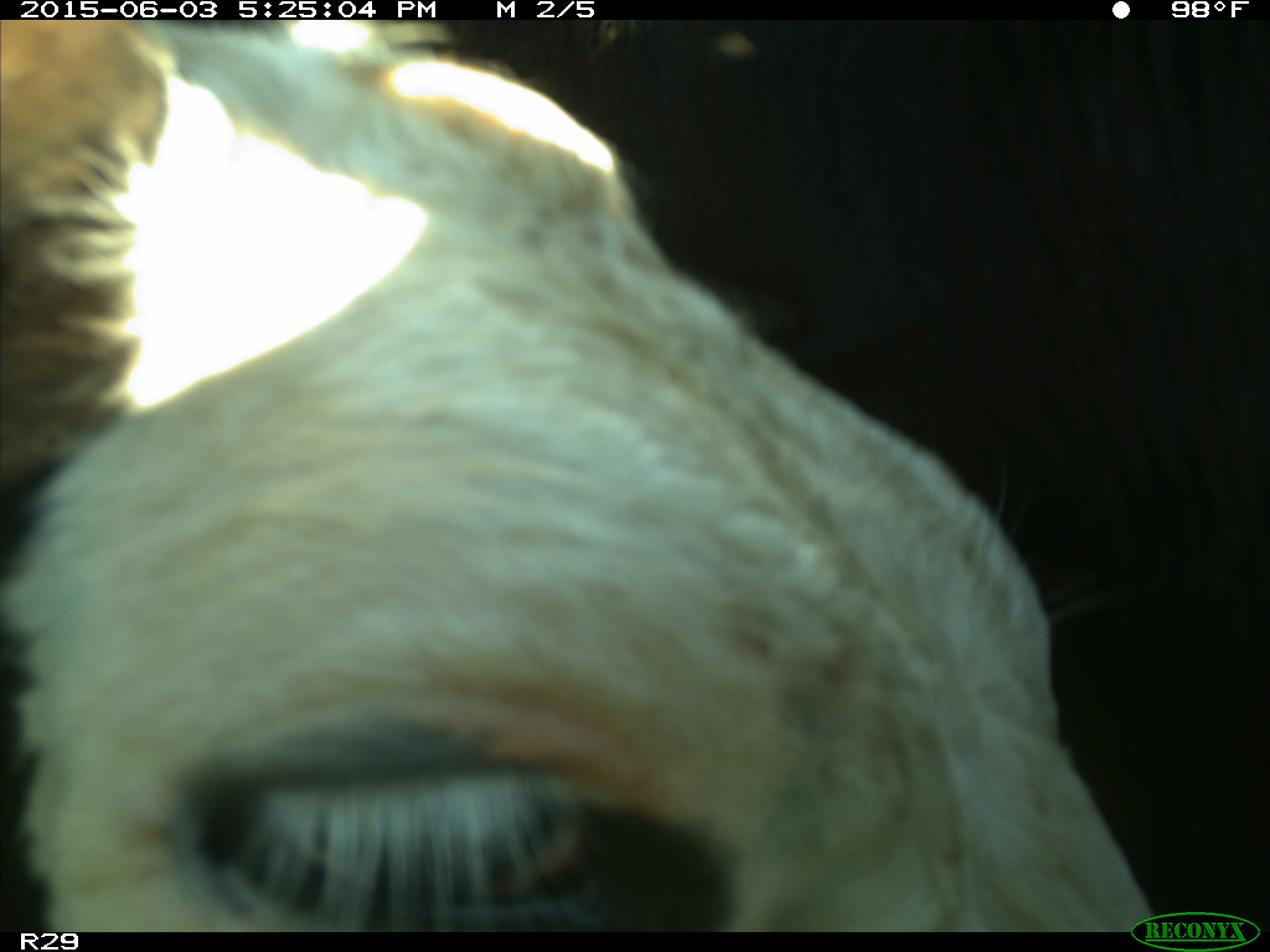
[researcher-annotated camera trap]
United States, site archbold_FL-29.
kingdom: Animalia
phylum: Chordata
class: Mammalia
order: Artiodactyla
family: Bovidae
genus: Bos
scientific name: Bos taurus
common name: domestic cow